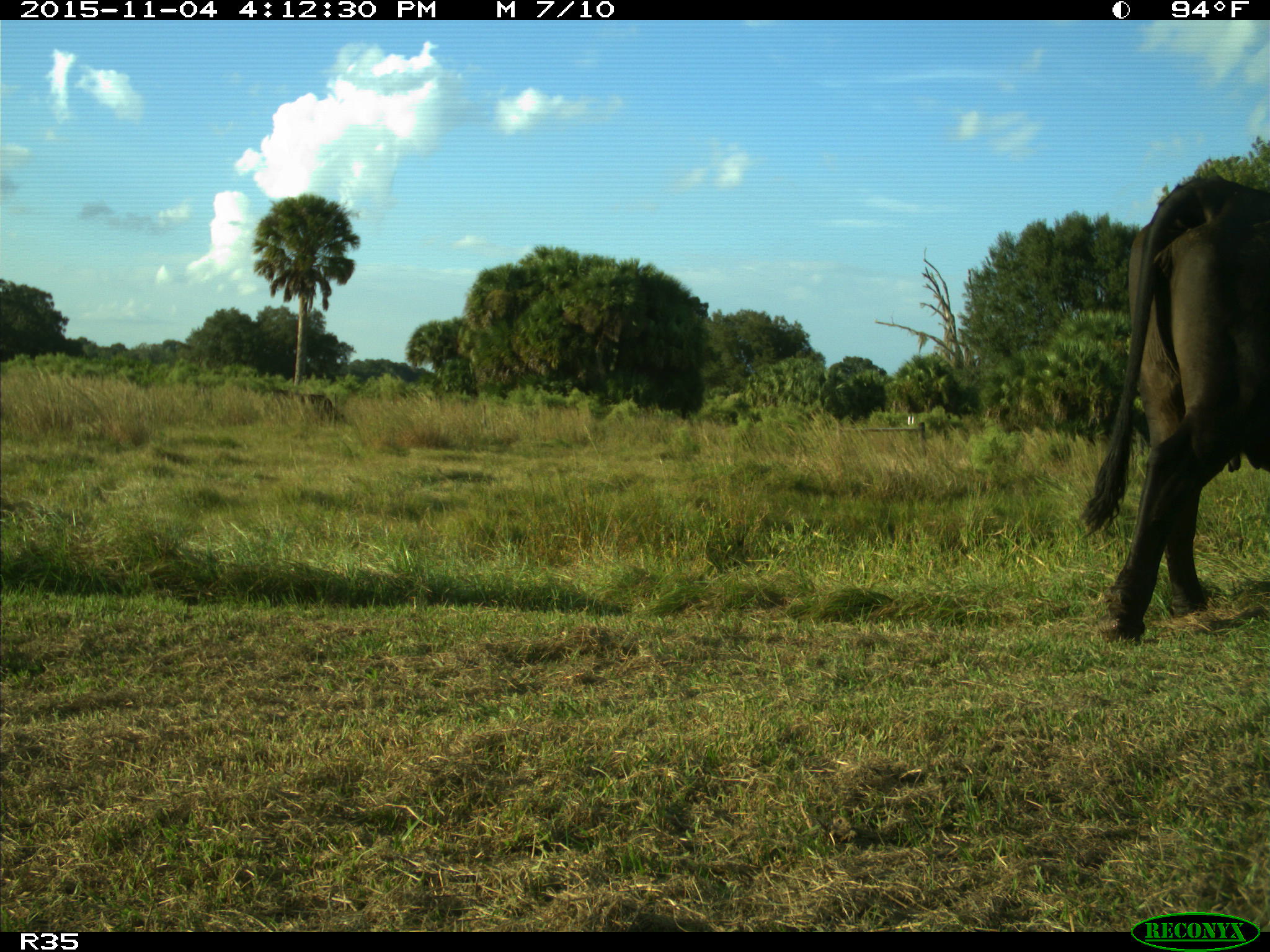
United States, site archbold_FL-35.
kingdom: Animalia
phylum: Chordata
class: Mammalia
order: Artiodactyla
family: Bovidae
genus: Bos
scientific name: Bos taurus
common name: domestic cow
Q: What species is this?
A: Bos taurus (domestic cow).